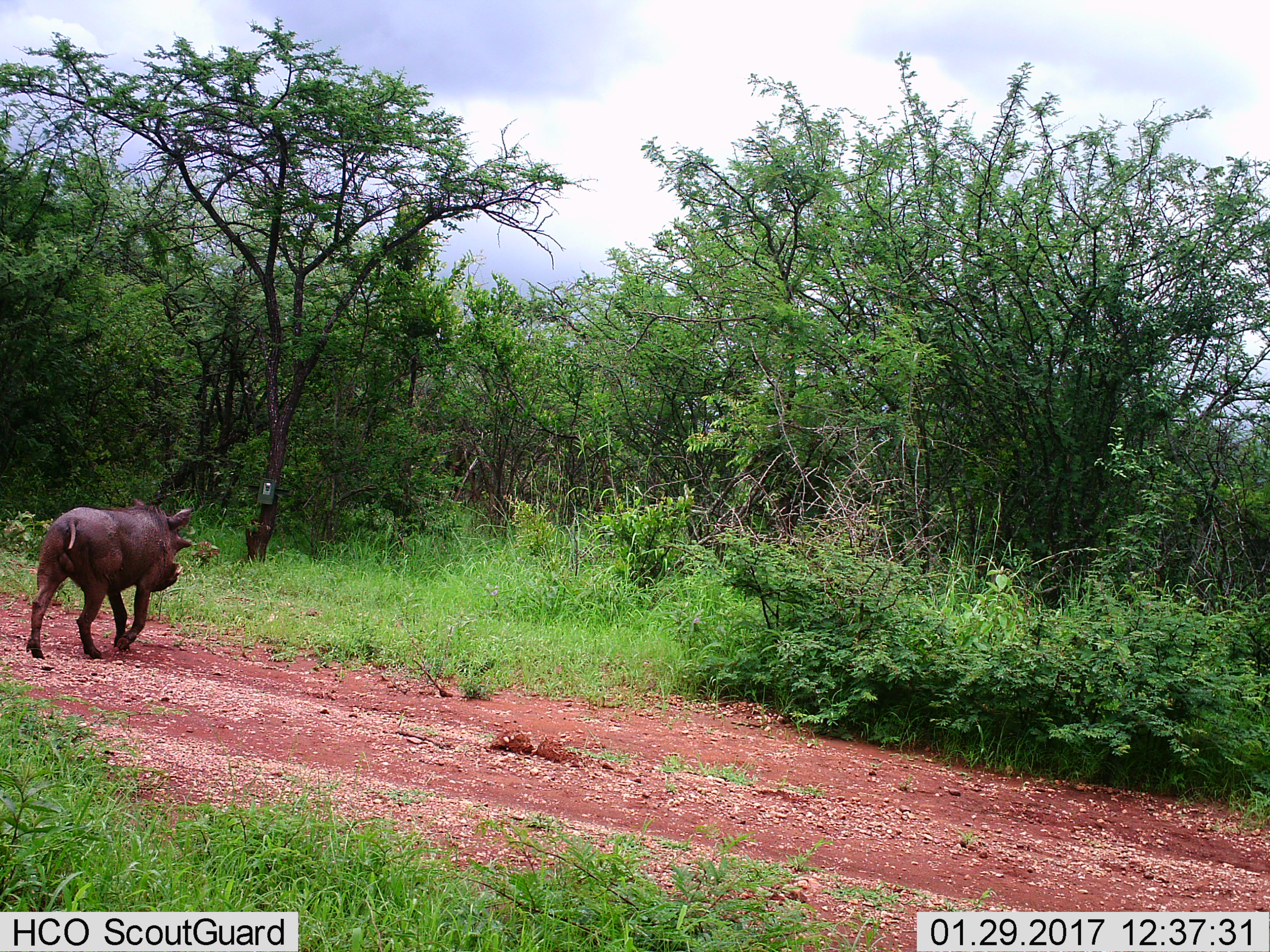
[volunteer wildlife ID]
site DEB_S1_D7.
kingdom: Animalia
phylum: Chordata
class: Mammalia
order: Artiodactyla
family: Suidae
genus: Phacochoerus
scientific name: Phacochoerus africanus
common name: warthog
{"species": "warthog (Phacochoerus africanus)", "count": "1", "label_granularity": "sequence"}